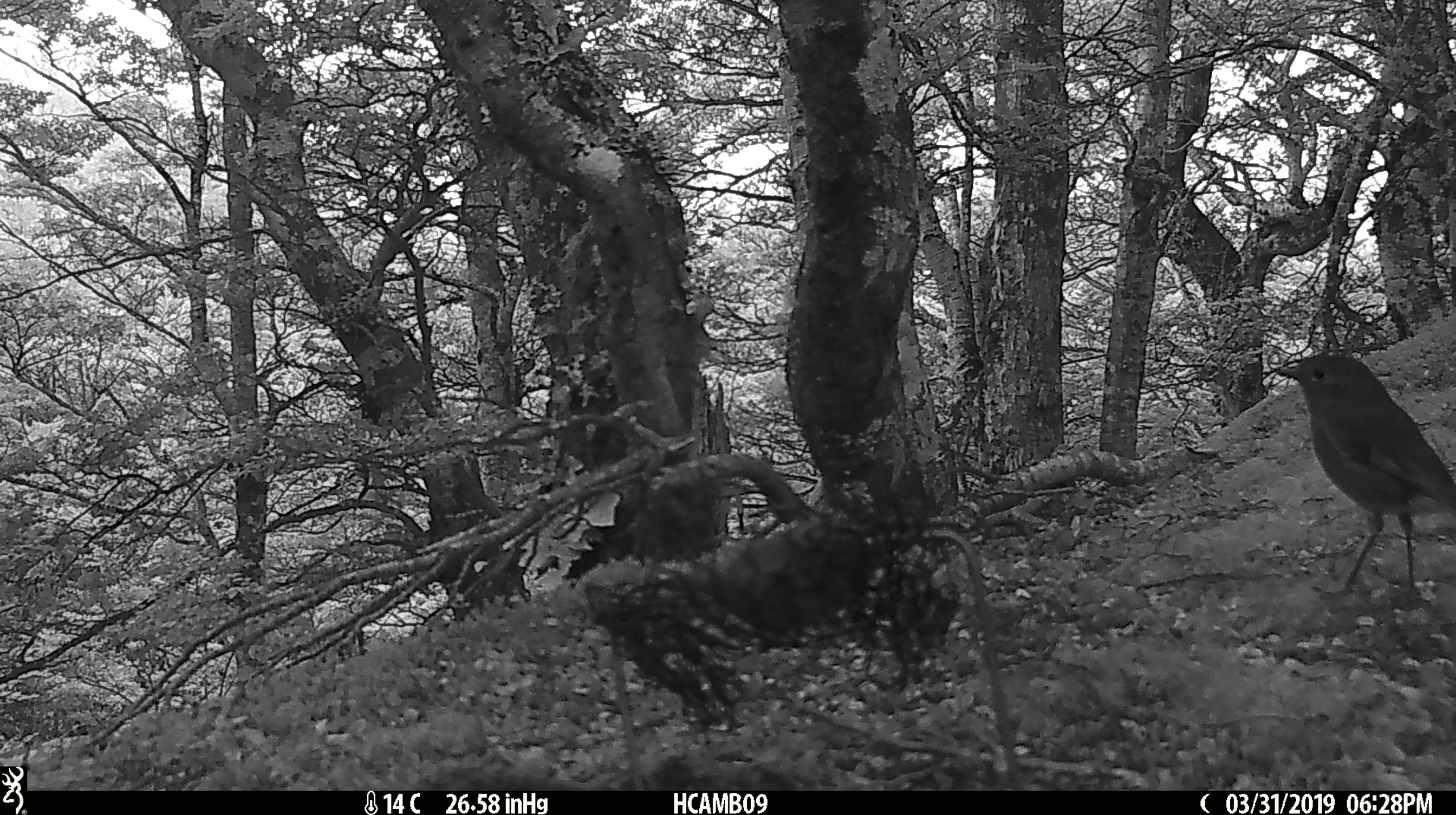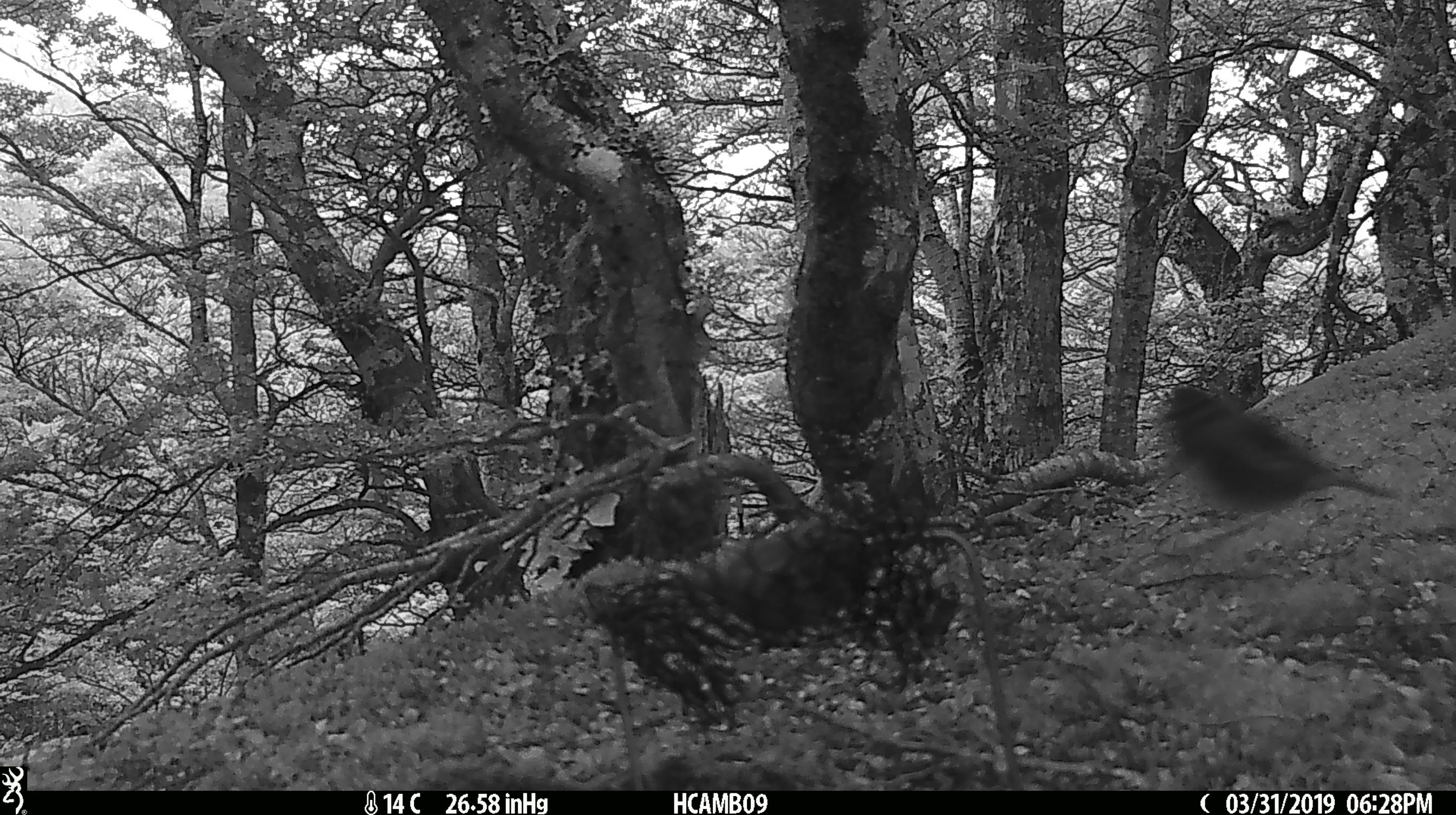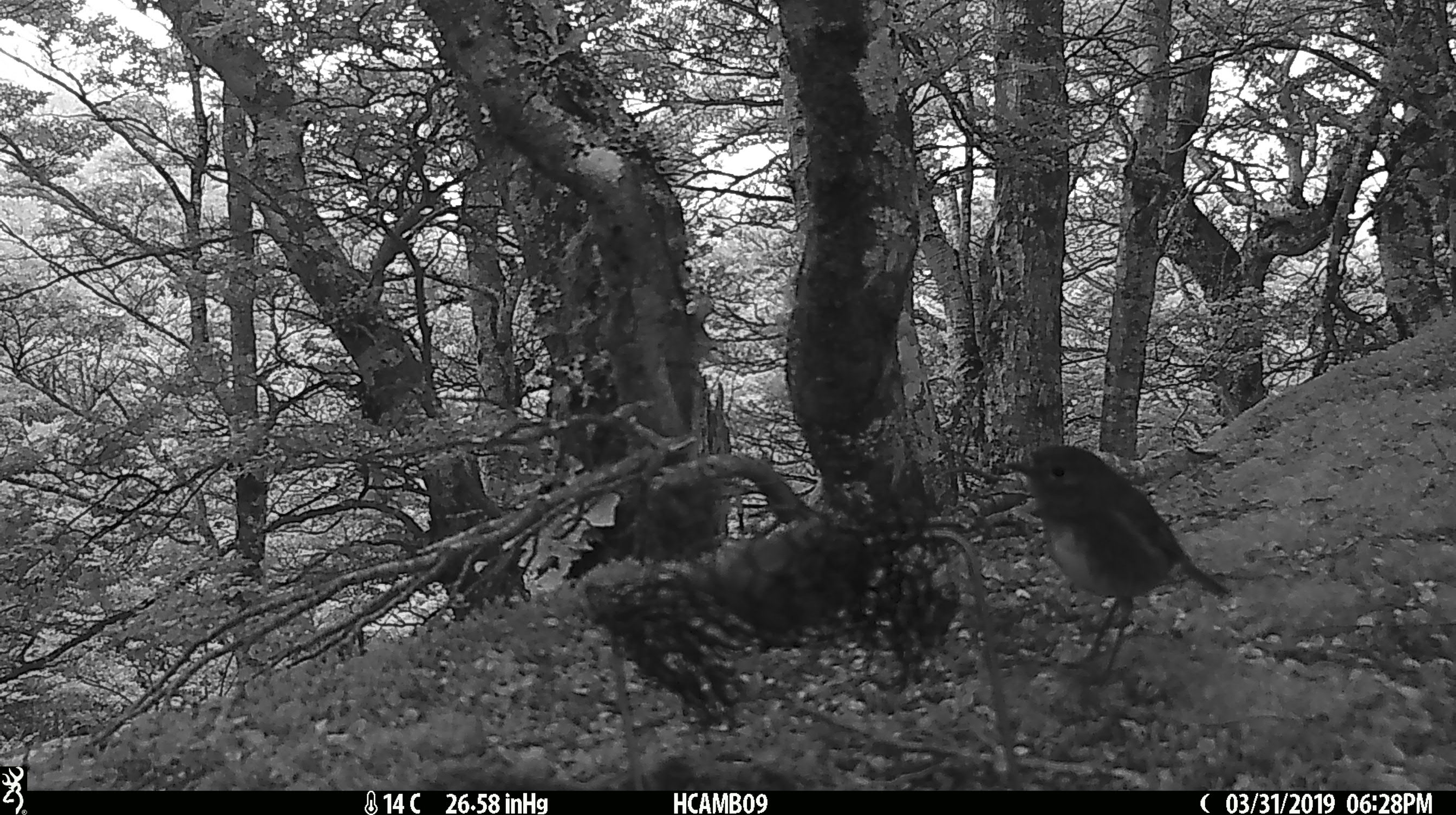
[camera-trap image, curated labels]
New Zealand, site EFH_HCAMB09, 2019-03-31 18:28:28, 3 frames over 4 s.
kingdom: Animalia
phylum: Chordata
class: Aves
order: Passeriformes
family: Petroicidae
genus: Petroica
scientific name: Petroica australis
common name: new zealand robin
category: robin